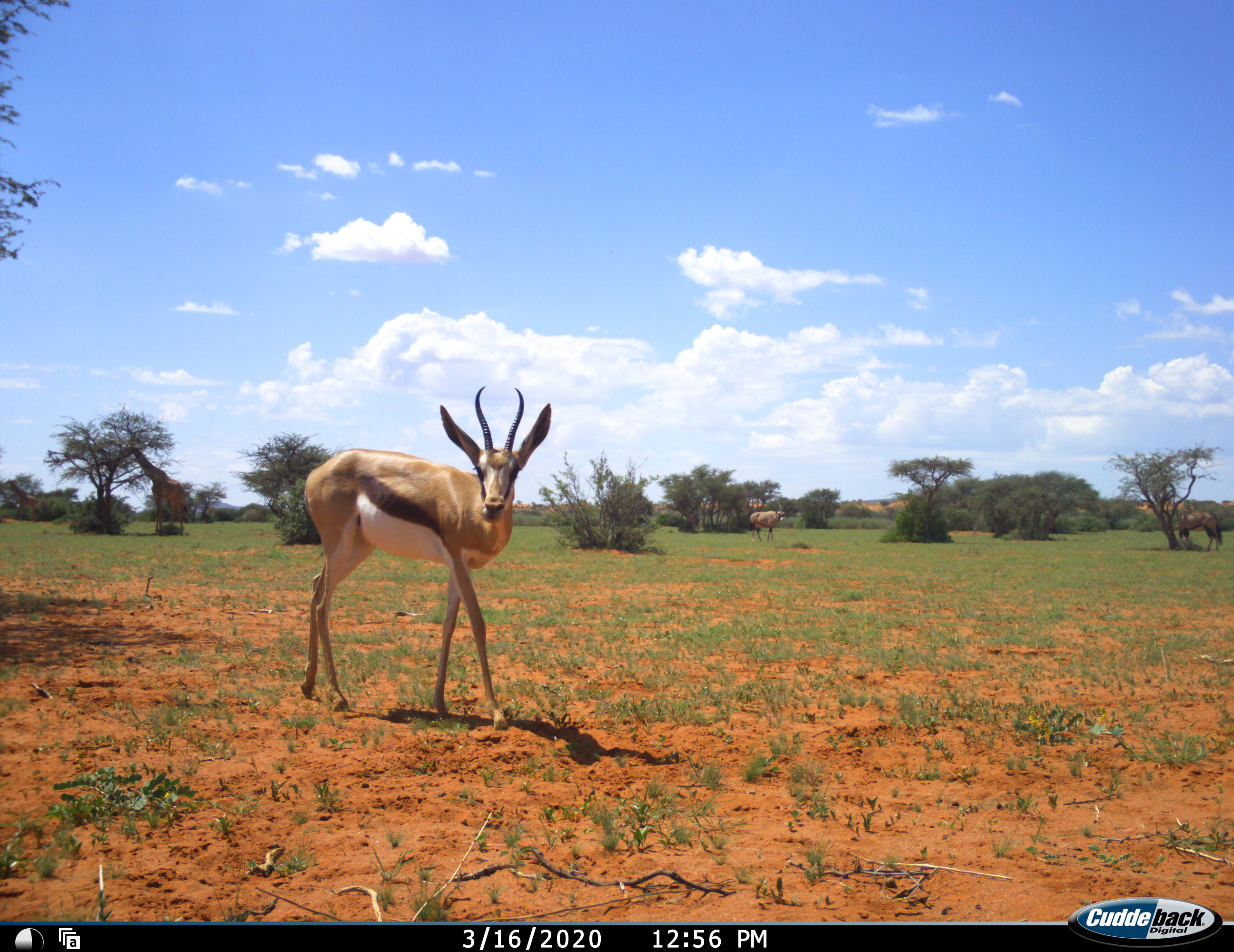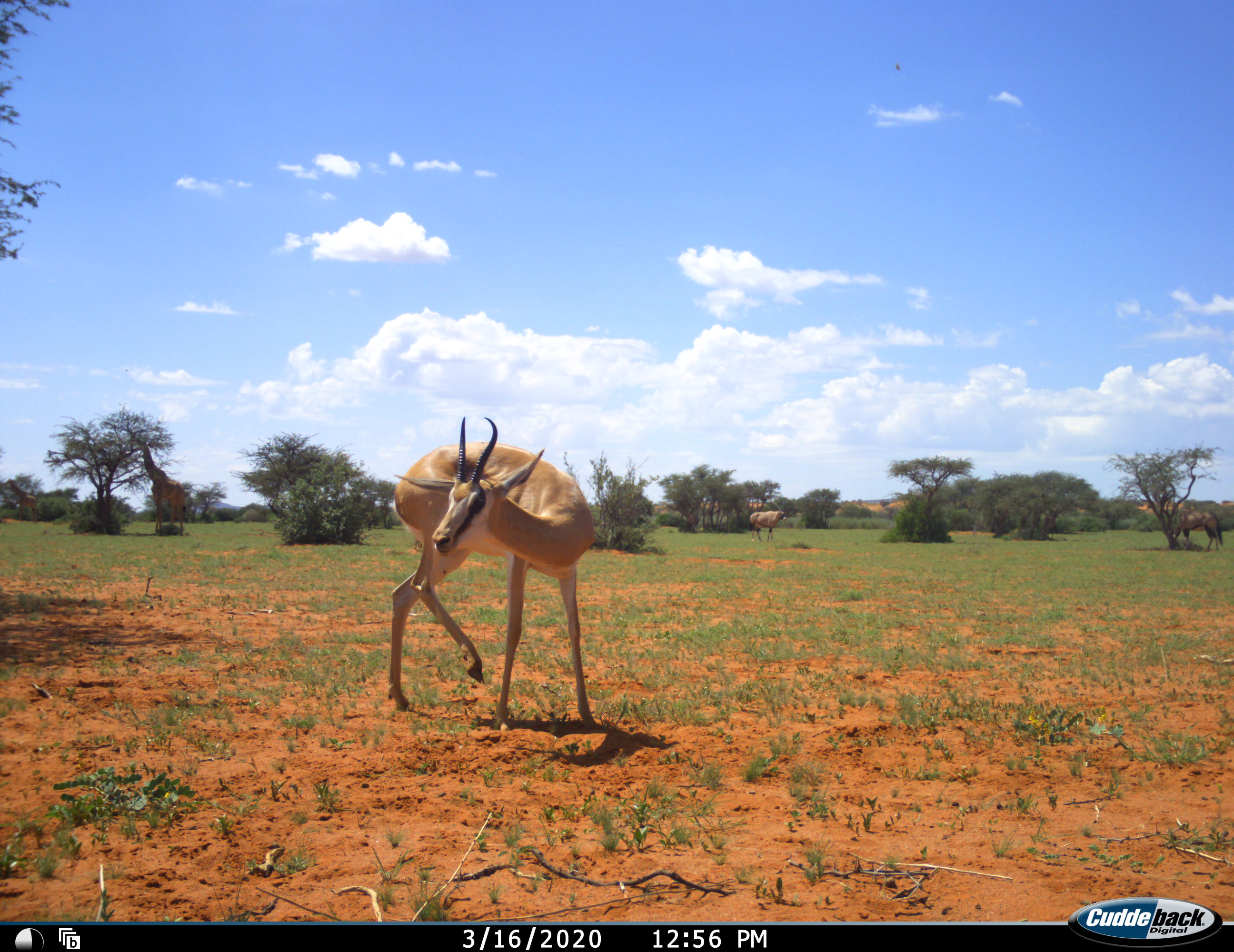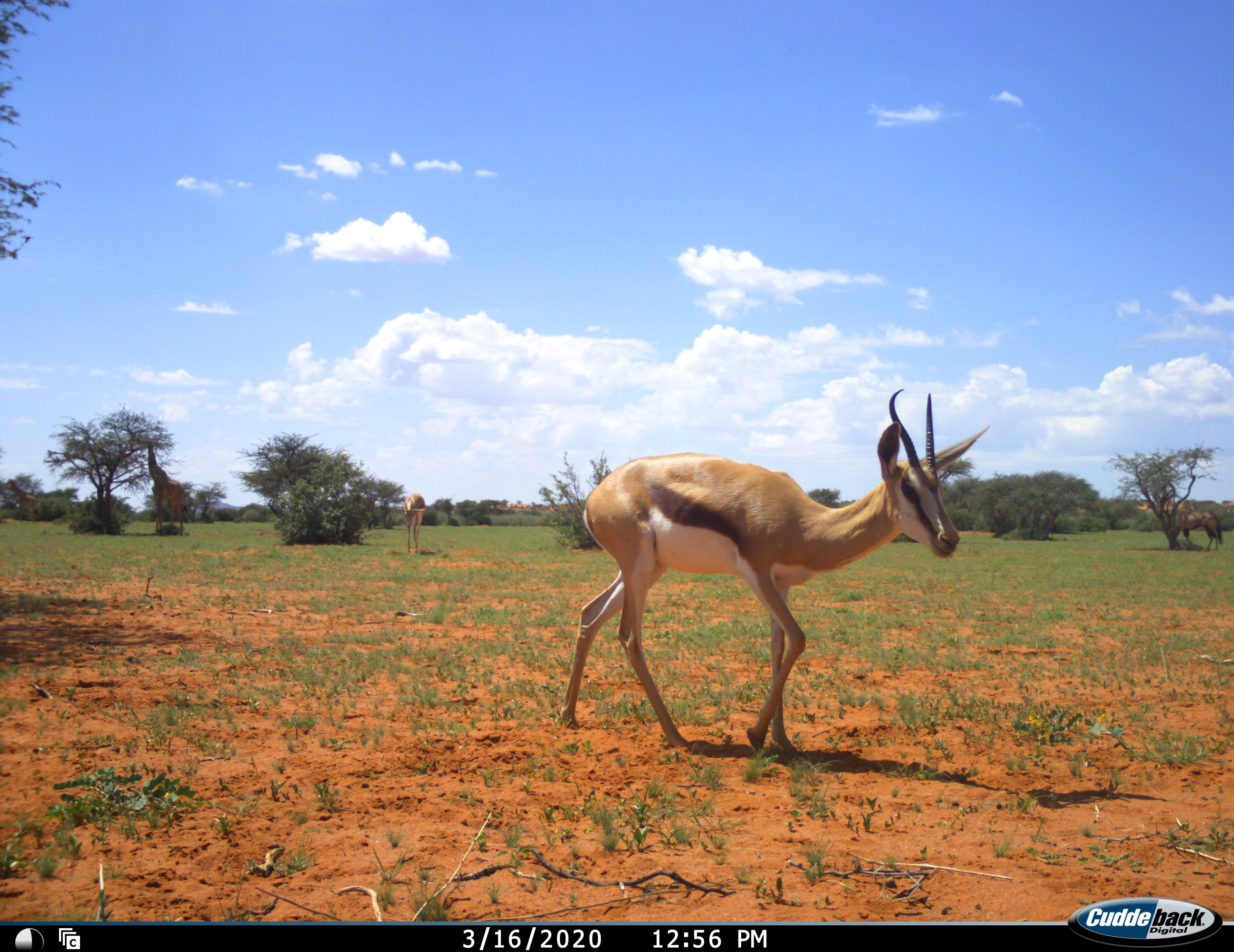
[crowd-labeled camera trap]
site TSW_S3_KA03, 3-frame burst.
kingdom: Animalia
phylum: Chordata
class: Mammalia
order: Artiodactyla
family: Bovidae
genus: Oryx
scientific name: Oryx gazella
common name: gemsbok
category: oryx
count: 2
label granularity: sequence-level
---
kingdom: Animalia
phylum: Chordata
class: Mammalia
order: Artiodactyla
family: Giraffidae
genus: Giraffa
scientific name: Giraffa camelopardalis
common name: giraffe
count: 2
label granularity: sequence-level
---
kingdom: Animalia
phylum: Chordata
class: Mammalia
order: Artiodactyla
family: Bovidae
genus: Antidorcas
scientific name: Antidorcas marsupialis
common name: springbok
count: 2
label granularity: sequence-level